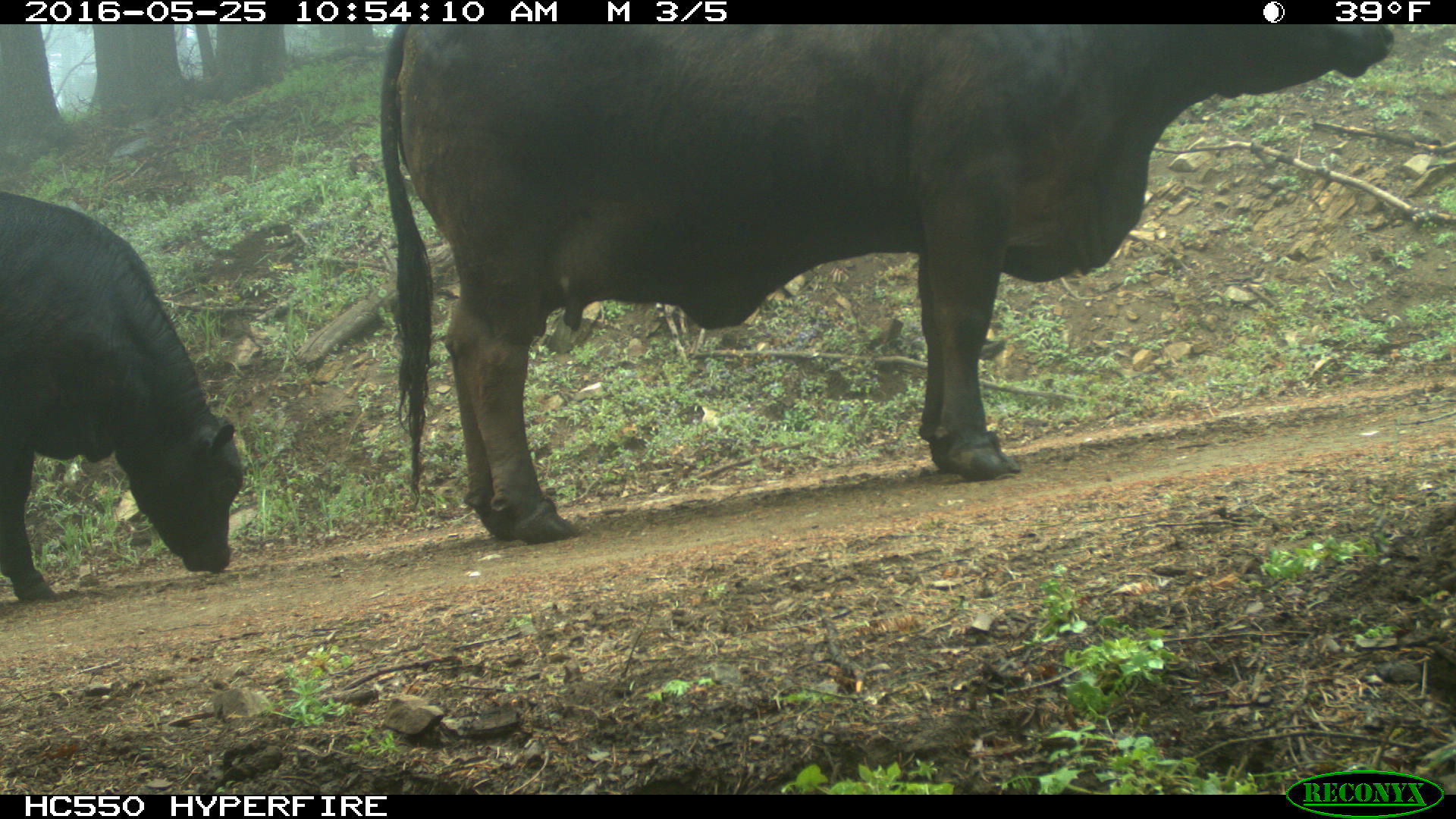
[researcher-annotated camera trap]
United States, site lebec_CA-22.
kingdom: Animalia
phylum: Chordata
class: Mammalia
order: Artiodactyla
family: Bovidae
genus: Bos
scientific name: Bos taurus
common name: domestic cow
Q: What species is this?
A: Bos taurus (domestic cow).